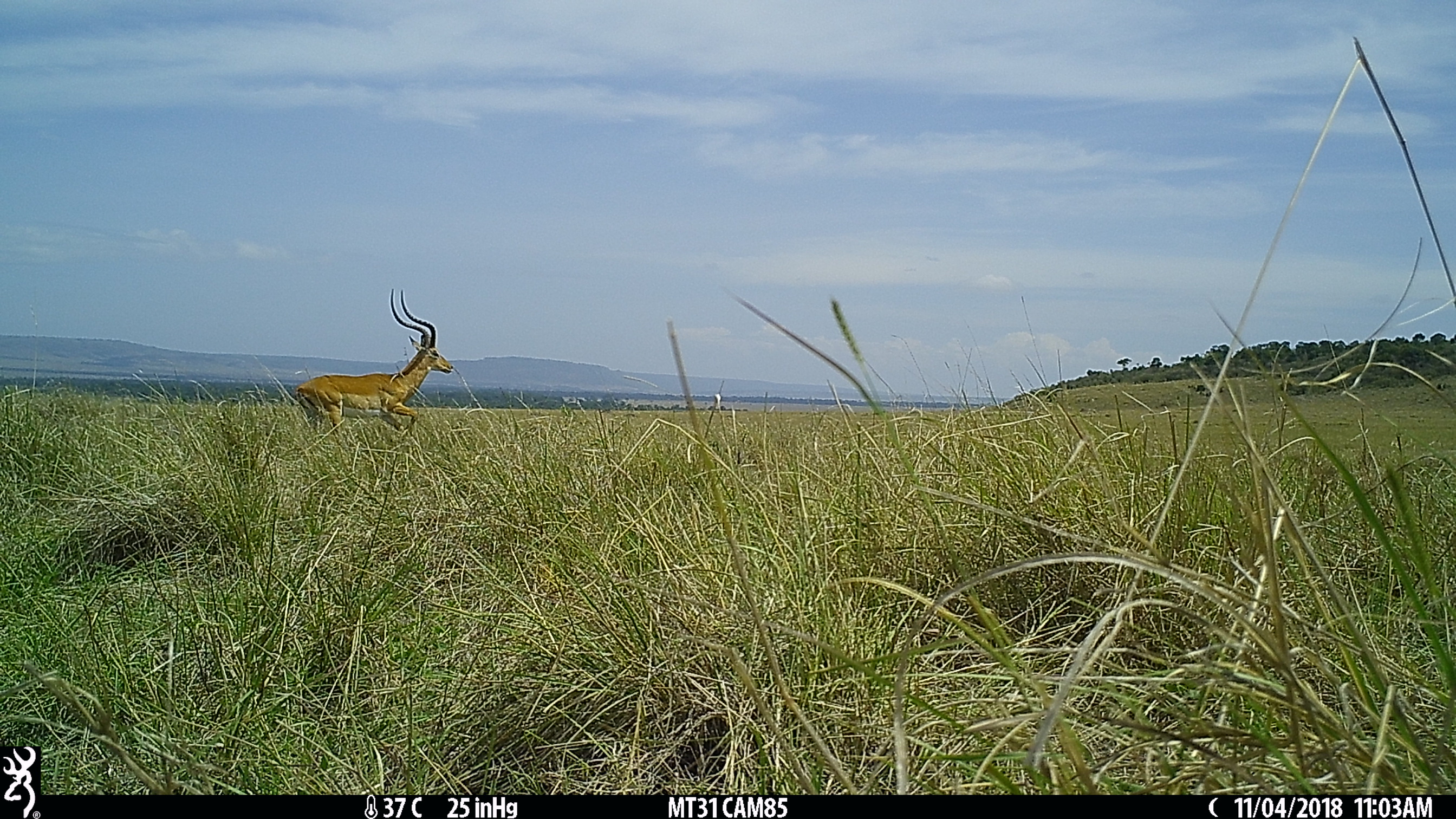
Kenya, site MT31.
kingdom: Animalia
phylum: Chordata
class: Mammalia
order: Artiodactyla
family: Bovidae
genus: Aepyceros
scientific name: Aepyceros melampus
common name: impala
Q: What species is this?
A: Impala (Aepyceros melampus).